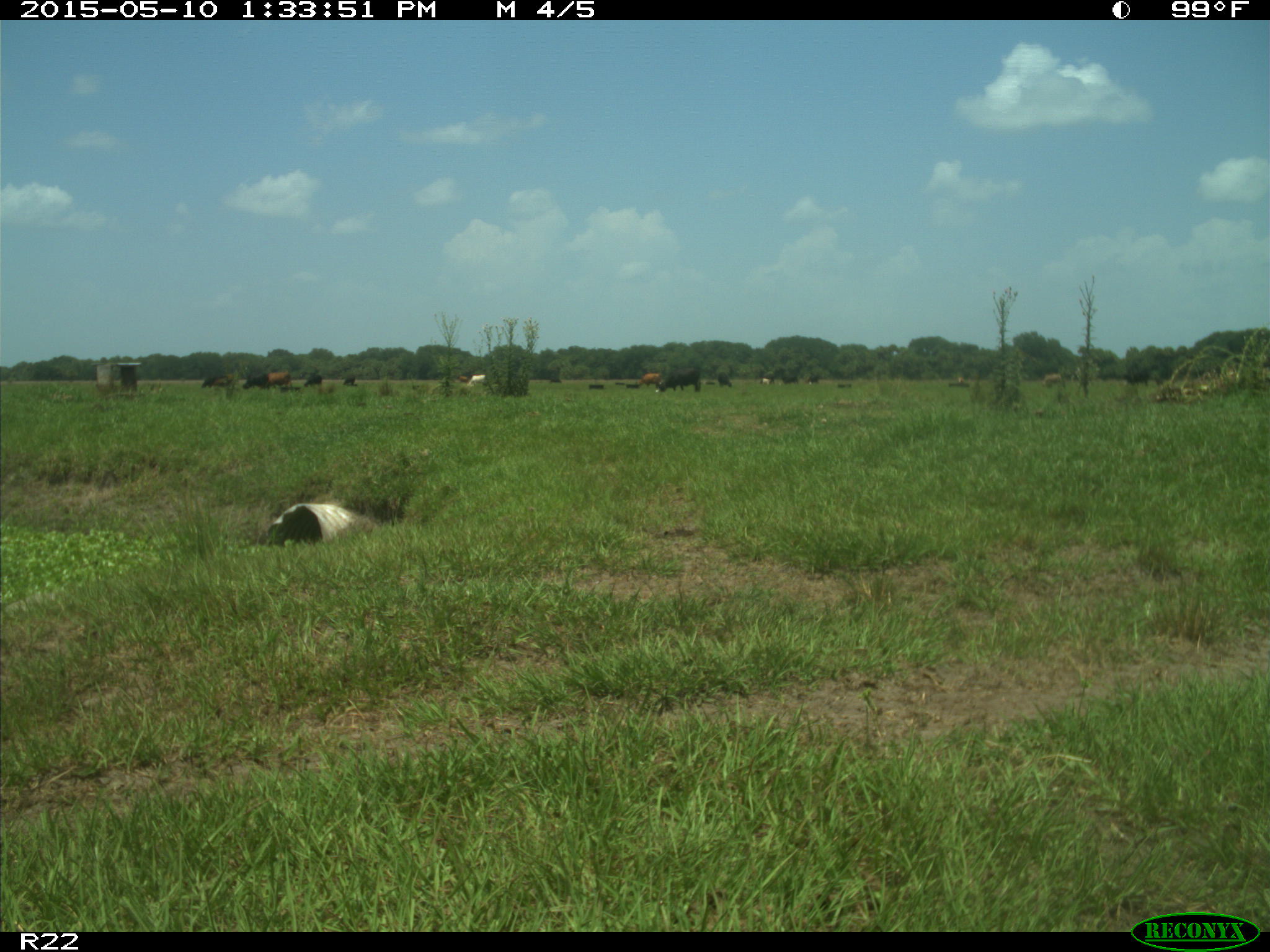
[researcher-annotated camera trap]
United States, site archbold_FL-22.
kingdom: Animalia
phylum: Chordata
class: Mammalia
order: Artiodactyla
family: Bovidae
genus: Bos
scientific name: Bos taurus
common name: domestic cow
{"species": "Bos taurus (domestic cow)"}